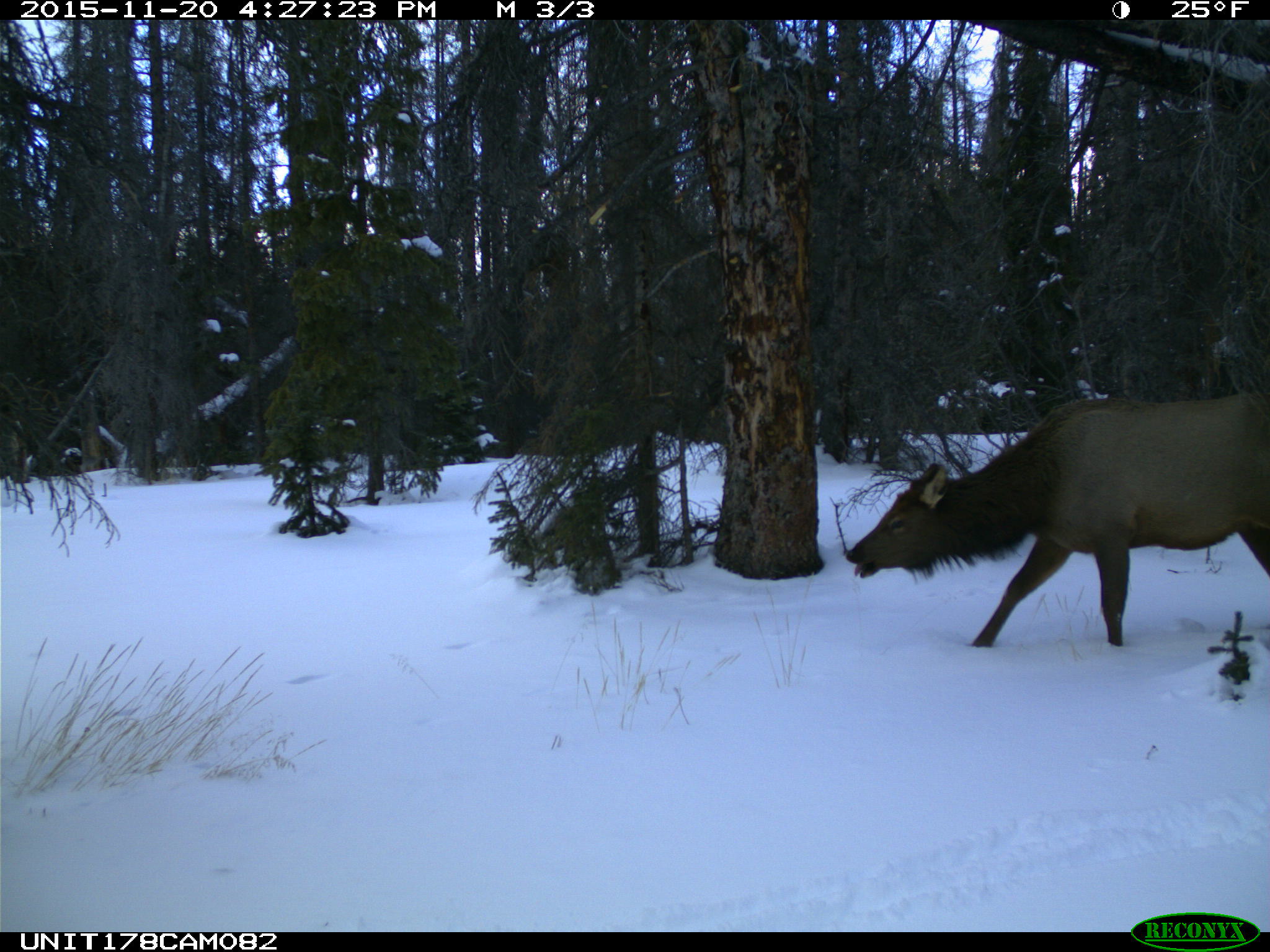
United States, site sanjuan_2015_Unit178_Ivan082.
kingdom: Animalia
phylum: Chordata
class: Mammalia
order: Artiodactyla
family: Cervidae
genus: Cervus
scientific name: Cervus elaphus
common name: red deer